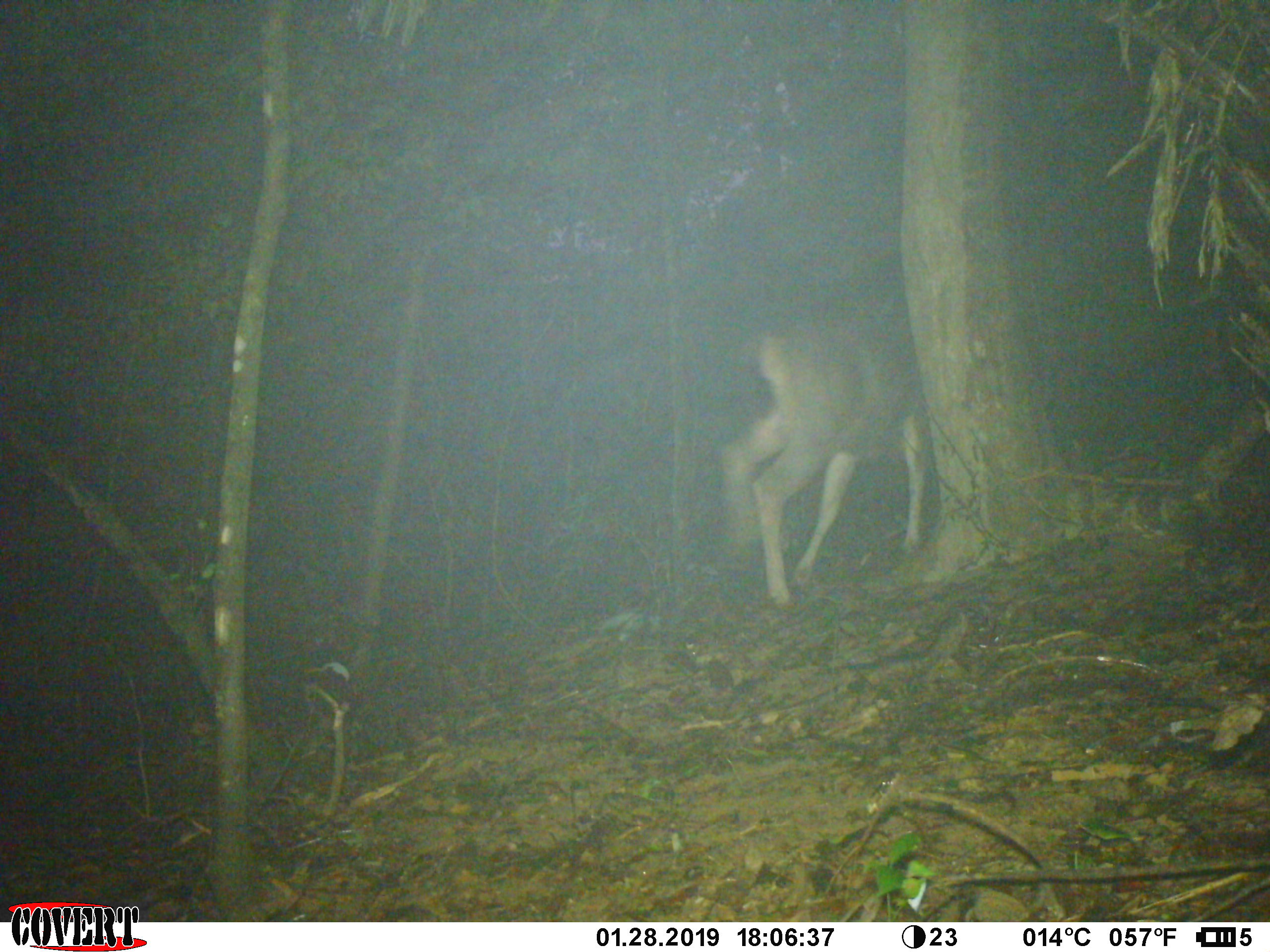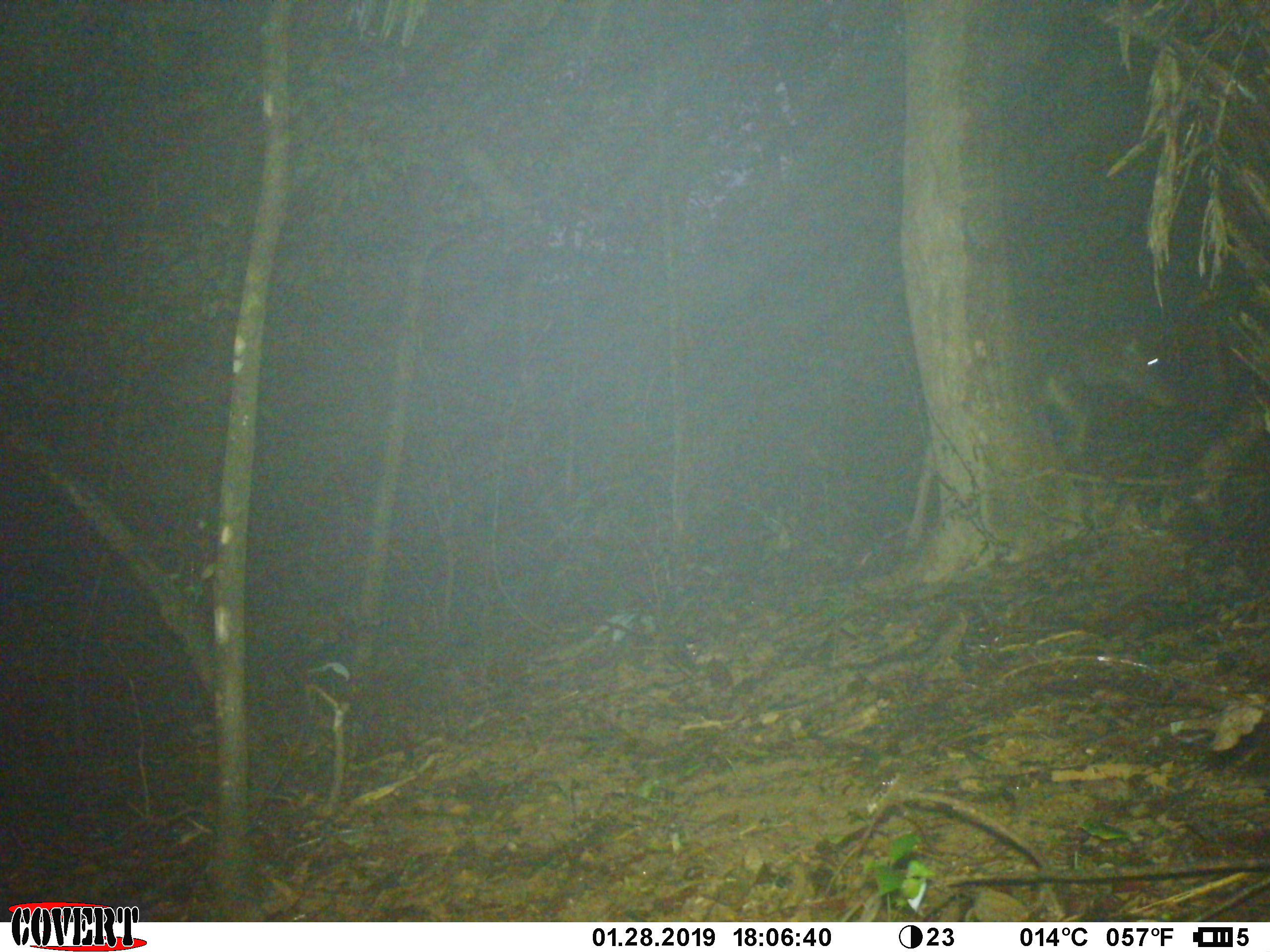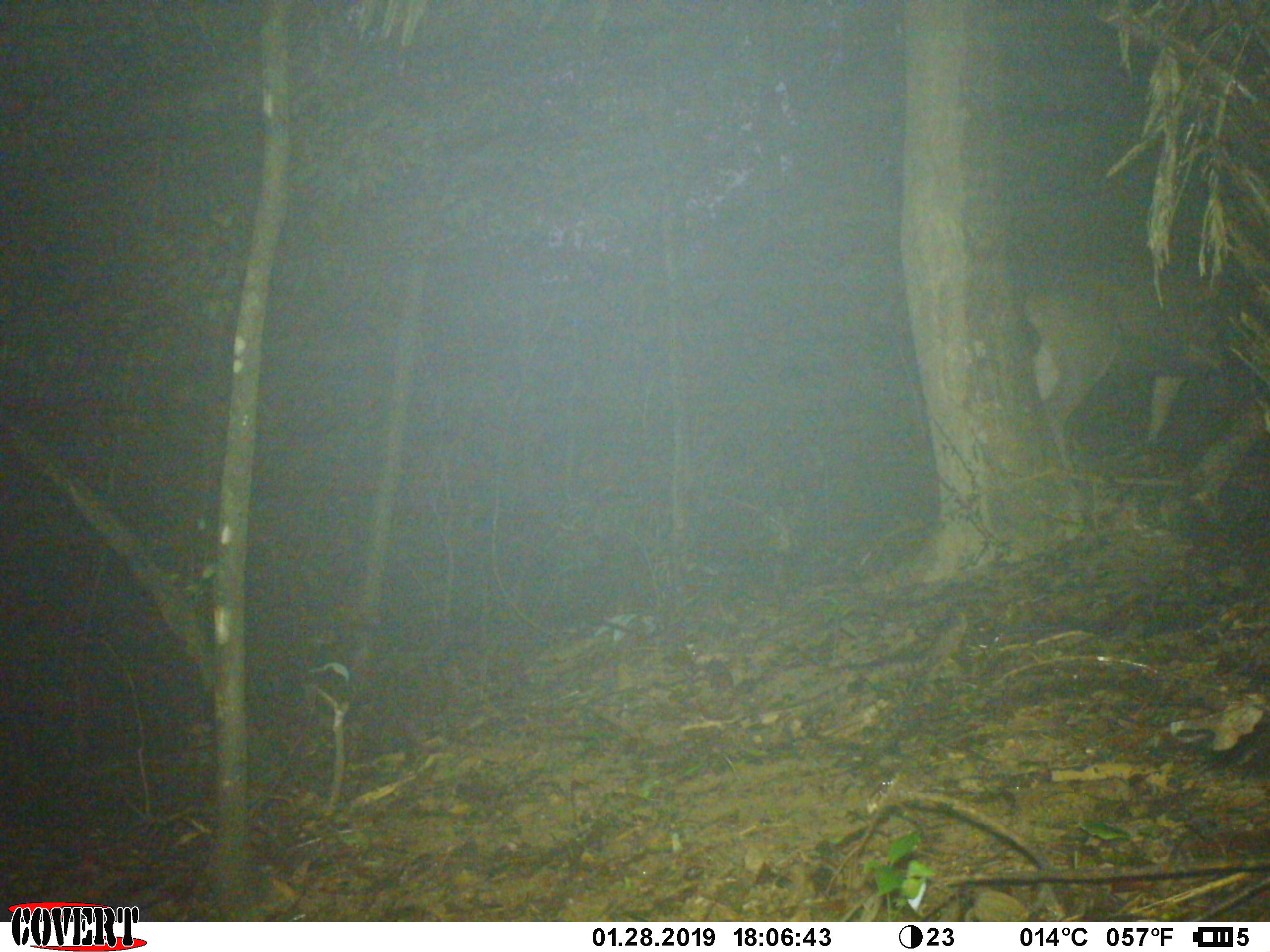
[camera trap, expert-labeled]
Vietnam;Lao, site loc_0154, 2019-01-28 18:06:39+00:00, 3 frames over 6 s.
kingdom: Animalia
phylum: Chordata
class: Mammalia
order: Artiodactyla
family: Cervidae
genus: Rusa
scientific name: Rusa unicolor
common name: sambar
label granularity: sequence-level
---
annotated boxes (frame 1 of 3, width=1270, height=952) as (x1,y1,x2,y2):
sambar: (720,321,932,609)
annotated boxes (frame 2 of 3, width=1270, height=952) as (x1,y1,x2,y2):
sambar: (1031,330,1183,454)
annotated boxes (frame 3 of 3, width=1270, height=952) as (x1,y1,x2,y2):
sambar: (1020,277,1240,473)